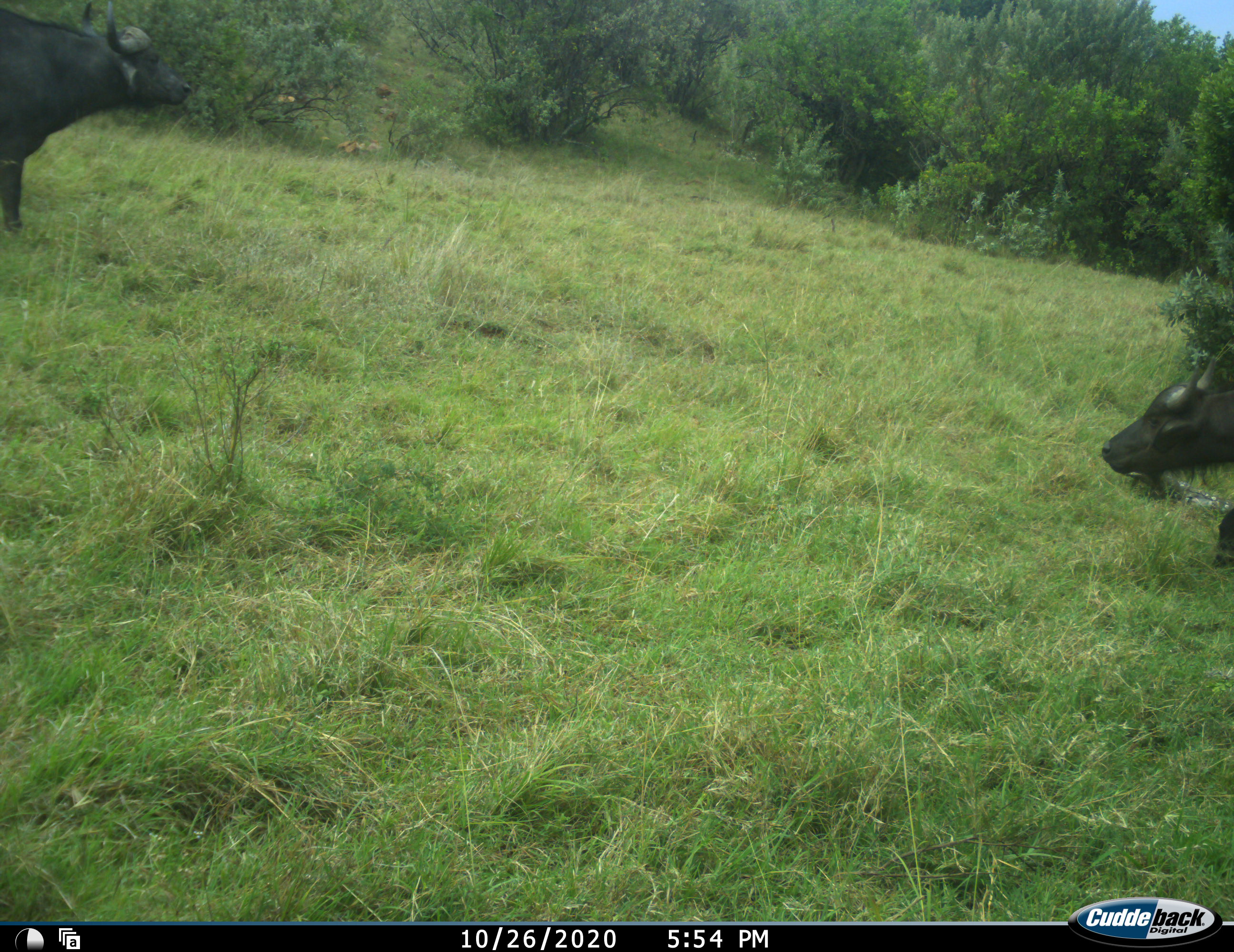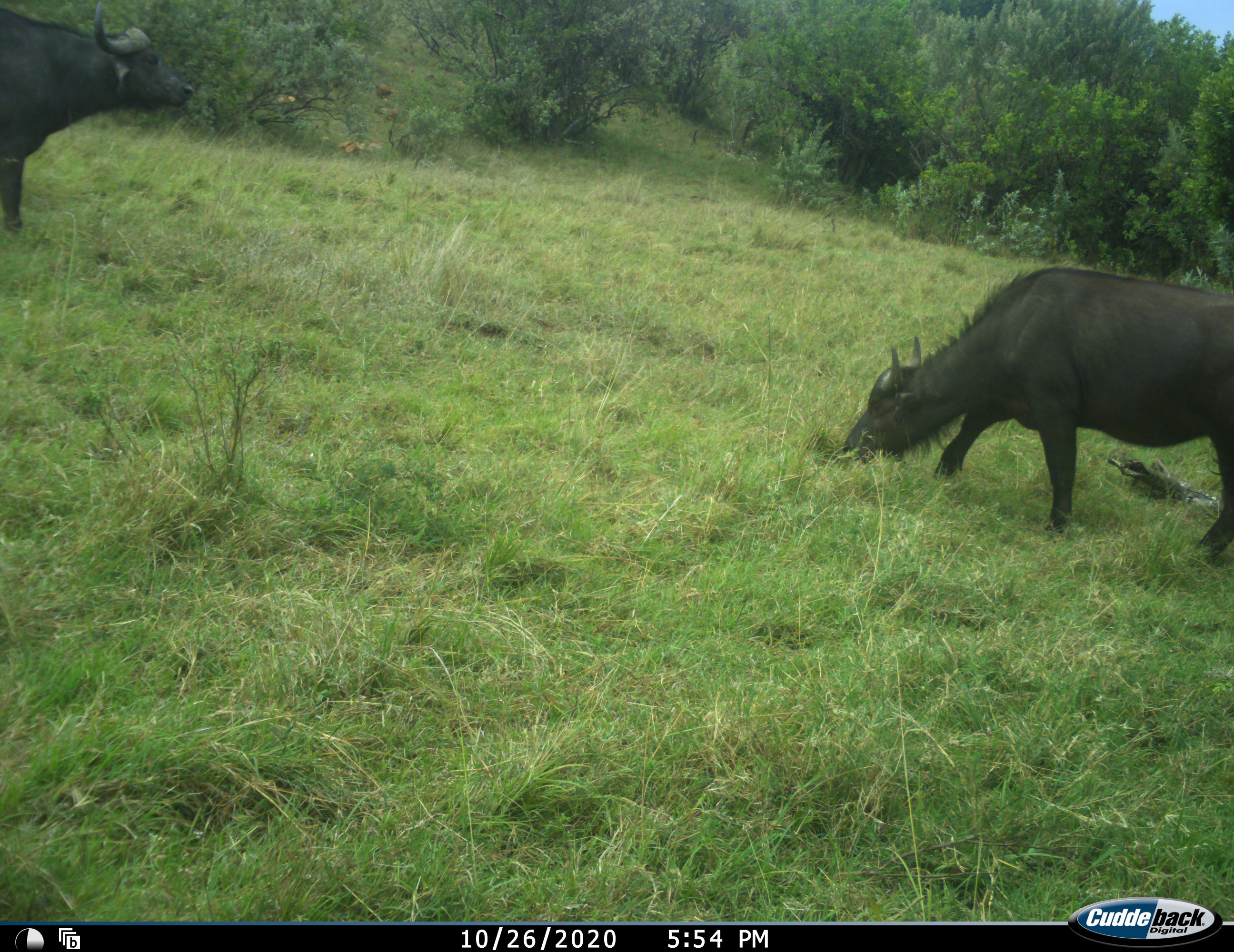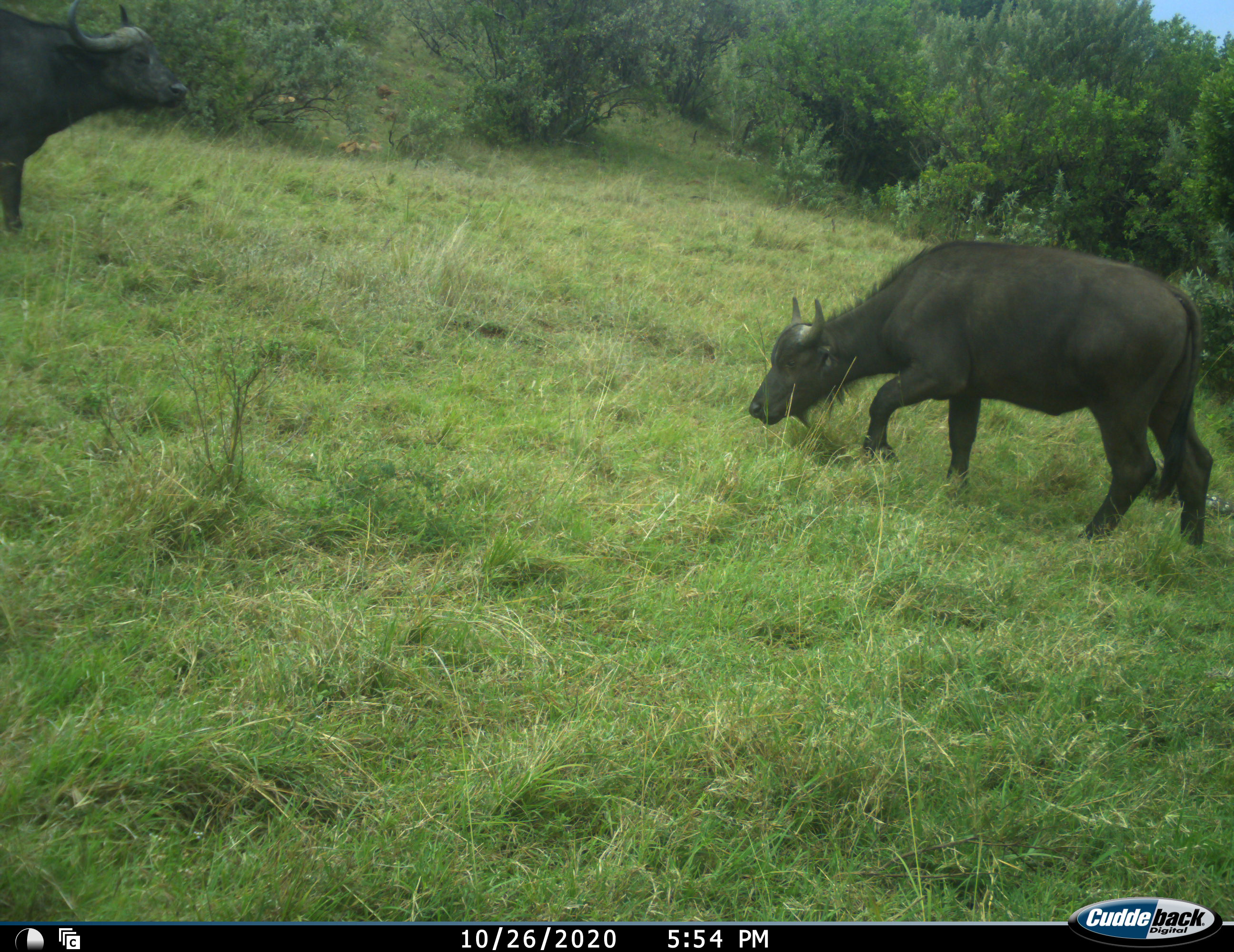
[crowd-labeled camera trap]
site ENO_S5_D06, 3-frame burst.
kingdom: Animalia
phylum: Chordata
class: Mammalia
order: Artiodactyla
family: Bovidae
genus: Syncerus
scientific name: Syncerus caffer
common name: african buffalo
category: buffalo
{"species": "buffalo (african buffalo) (Syncerus caffer)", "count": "2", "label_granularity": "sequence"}